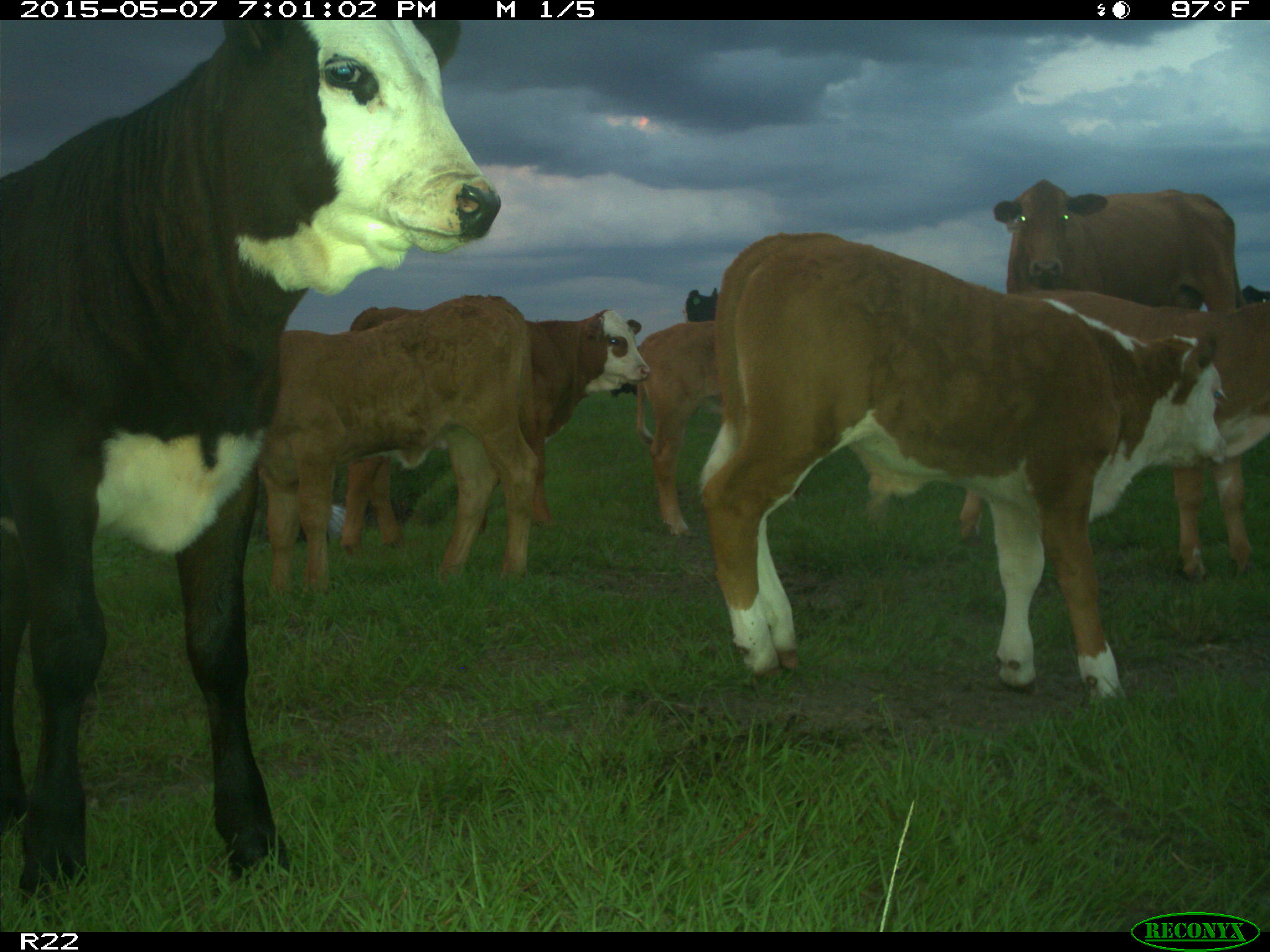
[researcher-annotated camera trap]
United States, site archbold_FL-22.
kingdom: Animalia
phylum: Chordata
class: Mammalia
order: Artiodactyla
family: Bovidae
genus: Bos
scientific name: Bos taurus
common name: domestic cow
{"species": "Bos taurus (domestic cow)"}